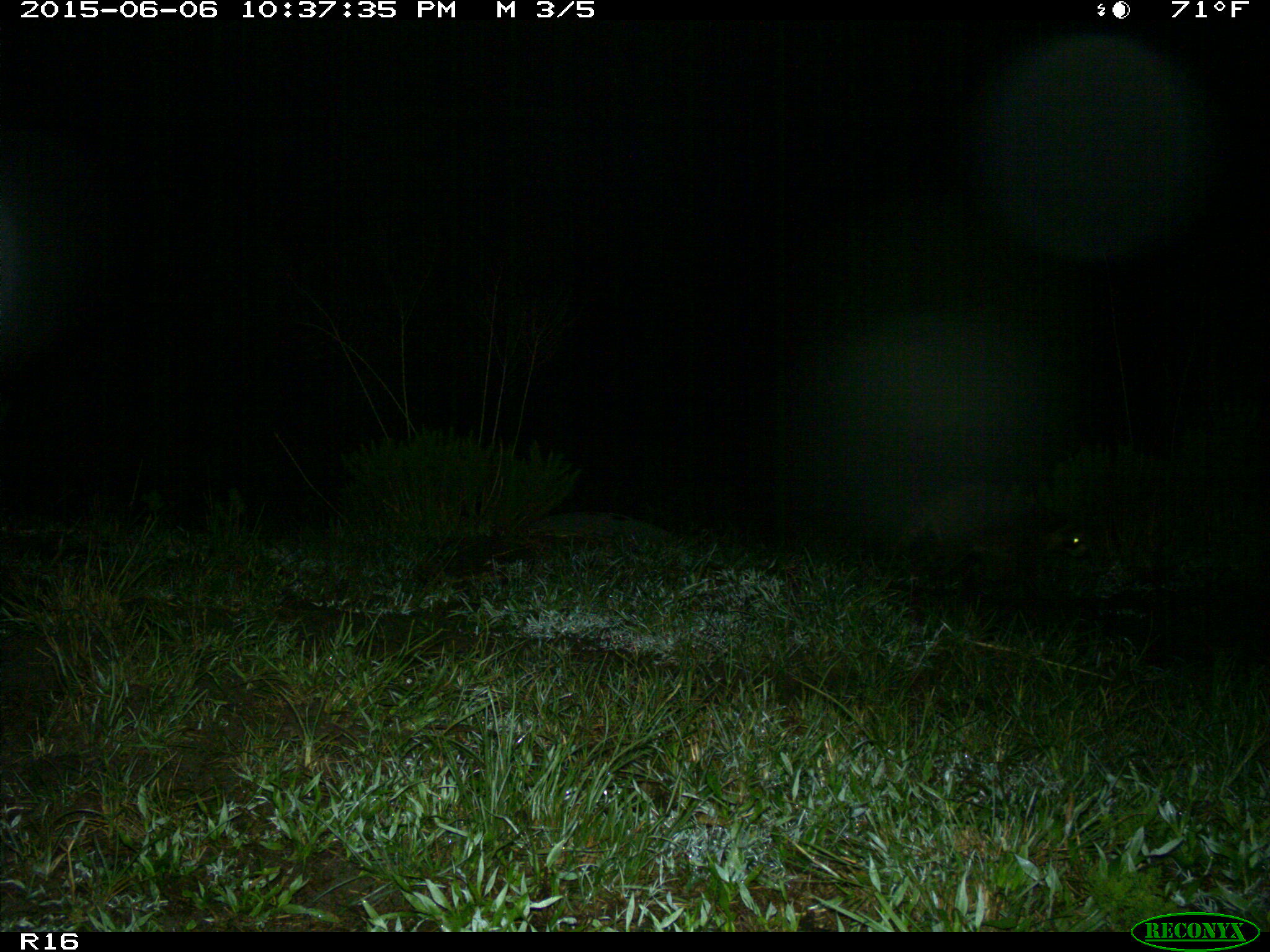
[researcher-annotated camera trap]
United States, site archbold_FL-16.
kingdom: Animalia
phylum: Chordata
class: Mammalia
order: Carnivora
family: Procyonidae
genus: Procyon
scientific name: Procyon lotor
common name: common raccoon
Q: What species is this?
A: Procyon lotor (common raccoon).